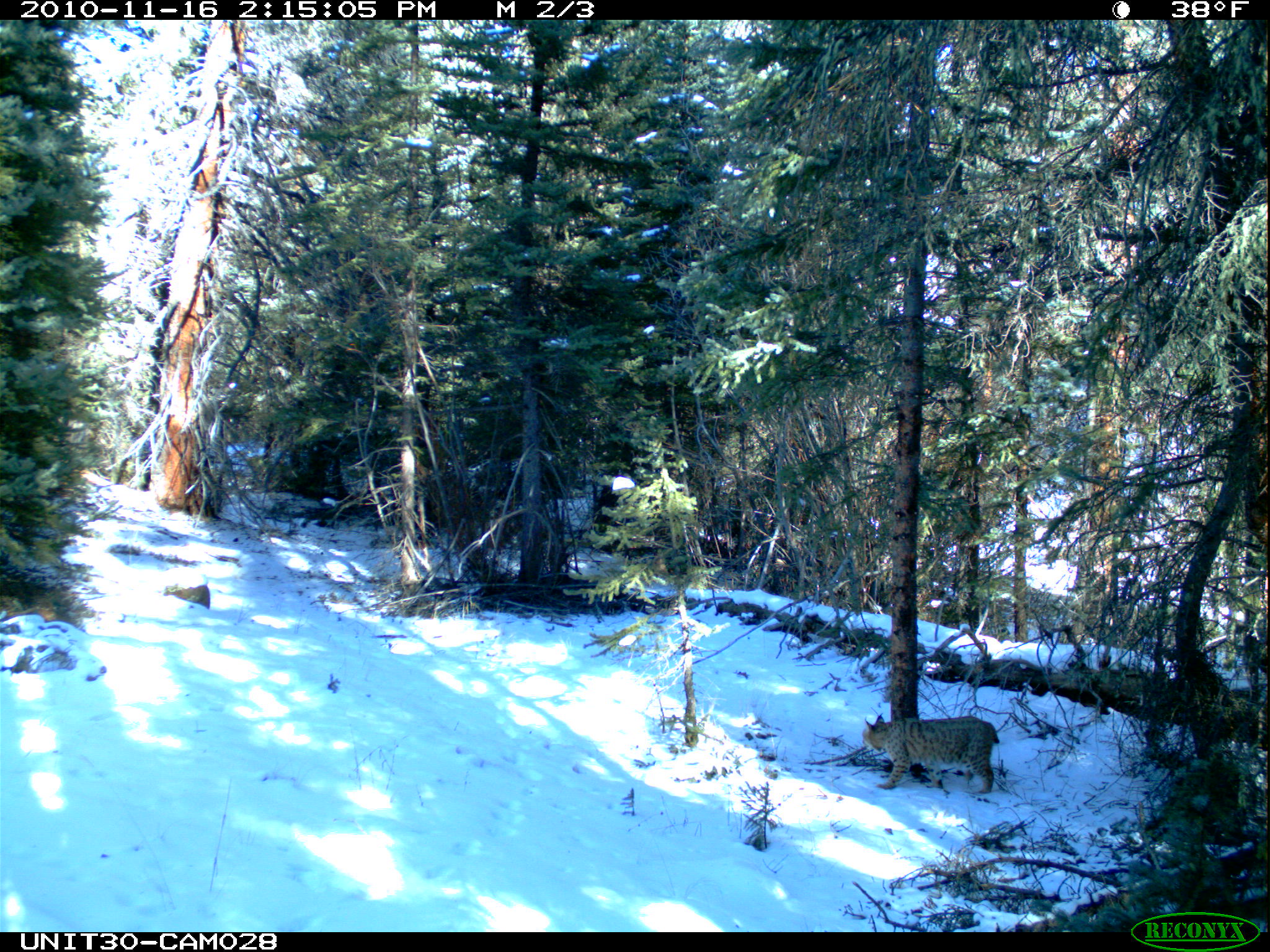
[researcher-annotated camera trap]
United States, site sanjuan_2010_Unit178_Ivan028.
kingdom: Animalia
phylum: Chordata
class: Mammalia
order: Carnivora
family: Felidae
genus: Lynx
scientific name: Lynx rufus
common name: bobcat